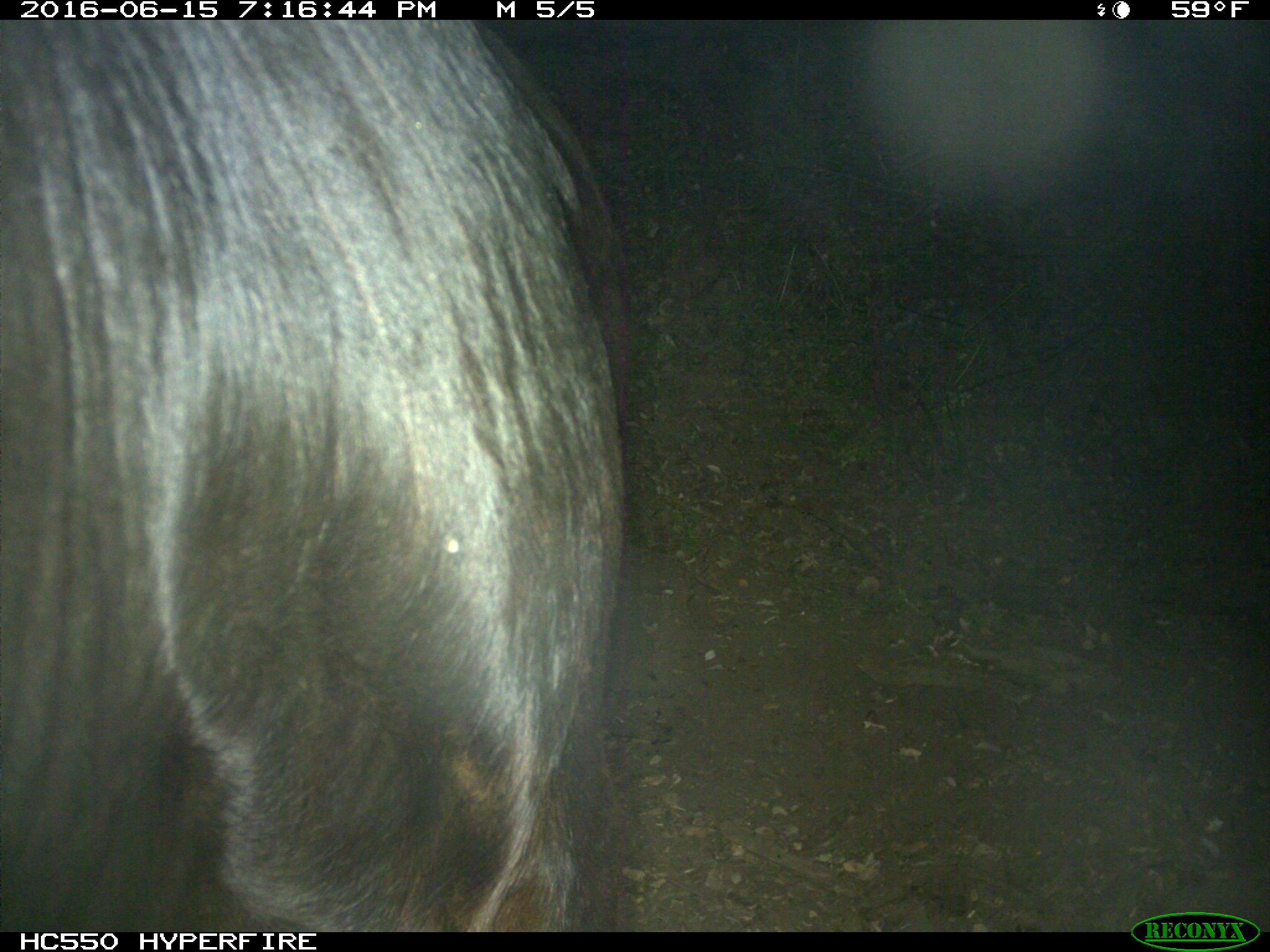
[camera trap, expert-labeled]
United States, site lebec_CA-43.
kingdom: Animalia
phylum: Chordata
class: Mammalia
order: Artiodactyla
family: Bovidae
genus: Bos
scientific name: Bos taurus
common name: domestic cow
Bos taurus (domestic cow).